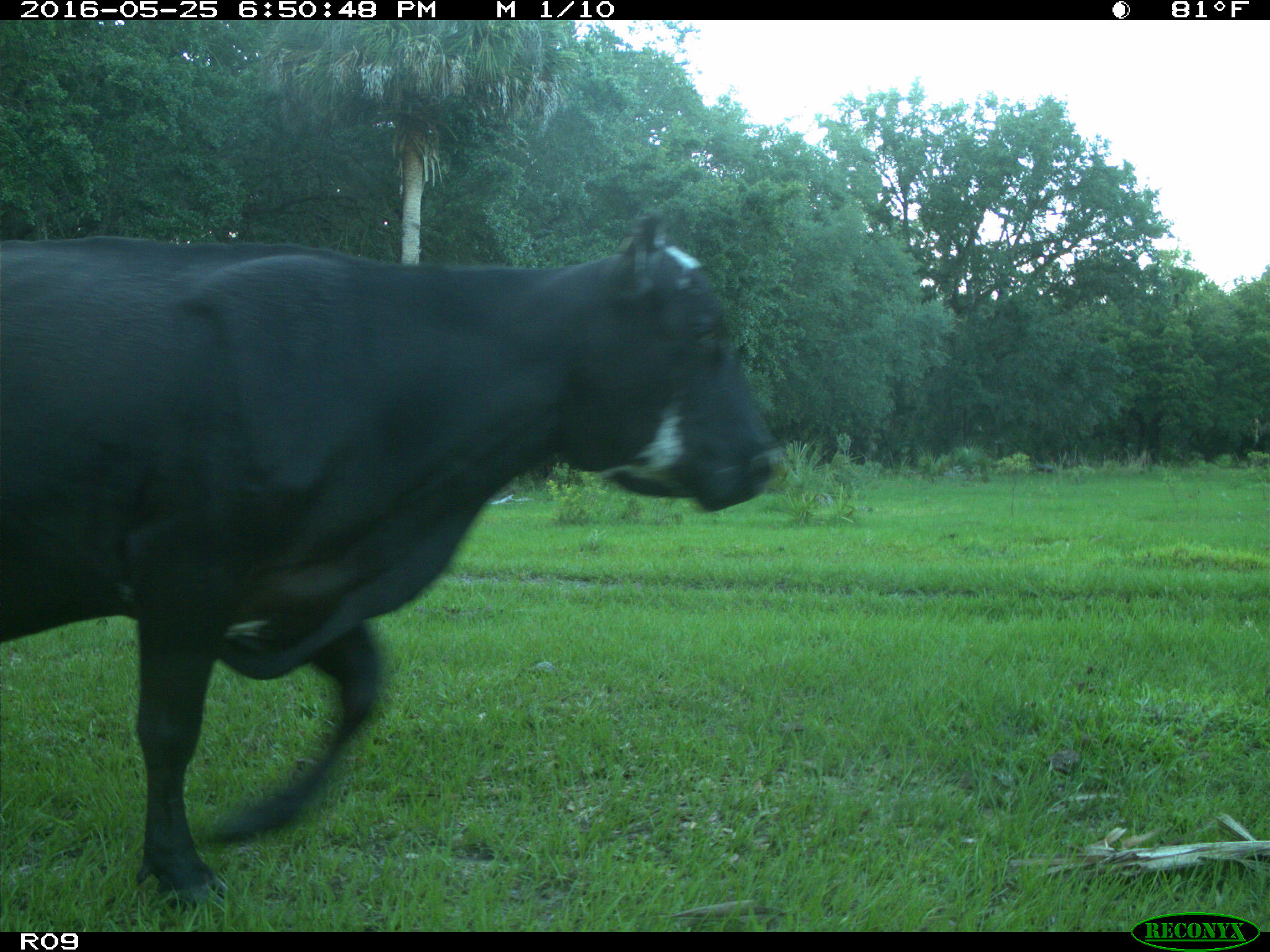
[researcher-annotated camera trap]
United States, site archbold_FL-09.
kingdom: Animalia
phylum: Chordata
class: Mammalia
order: Artiodactyla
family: Bovidae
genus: Bos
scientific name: Bos taurus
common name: domestic cow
Bos taurus (domestic cow).